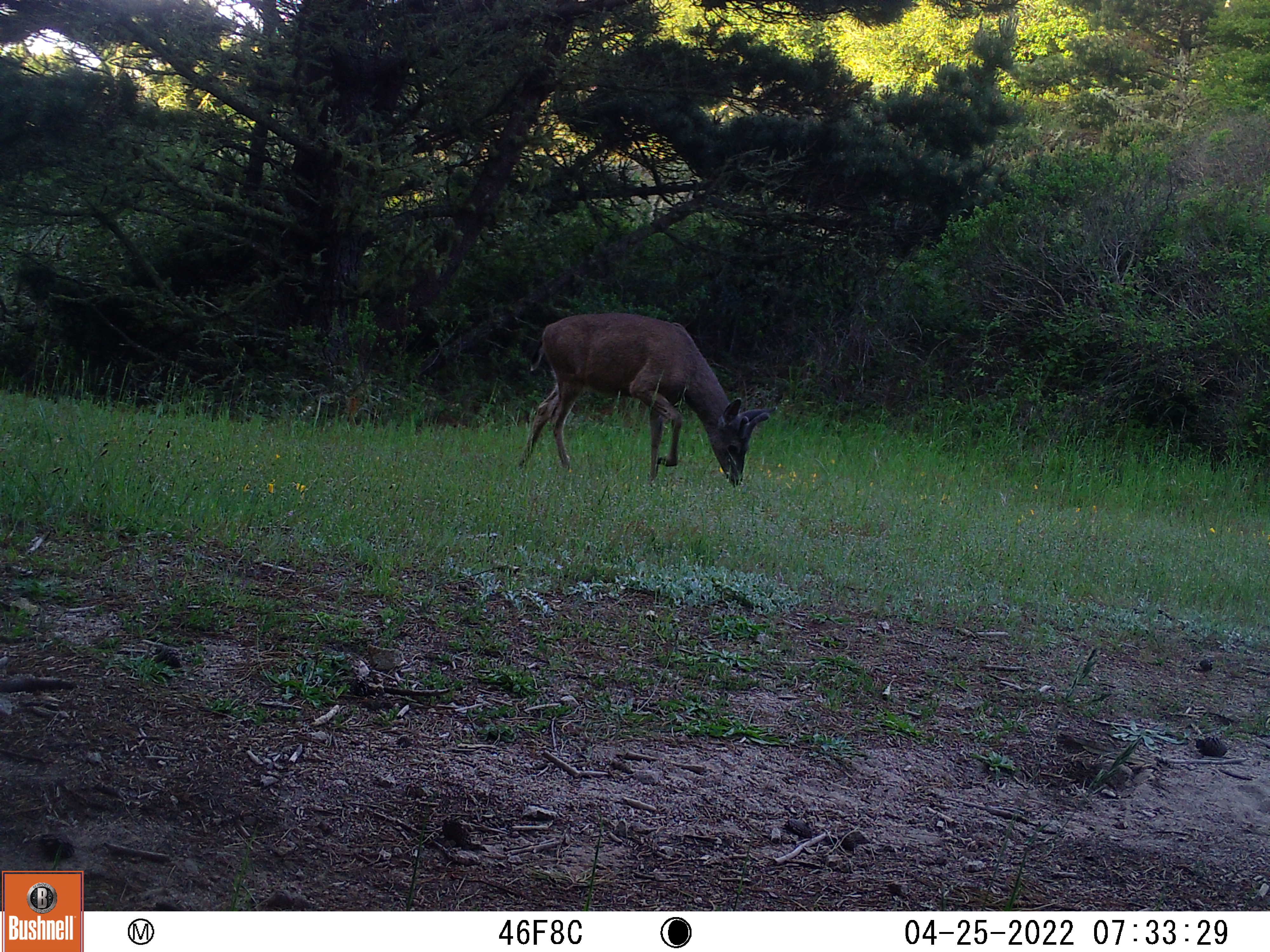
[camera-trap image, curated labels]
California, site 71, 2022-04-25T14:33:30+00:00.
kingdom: Animalia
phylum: Chordata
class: Mammalia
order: Artiodactyla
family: Cervidae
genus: Odocoileus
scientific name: Odocoileus hemionus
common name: mule deer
Mule deer (Odocoileus hemionus).